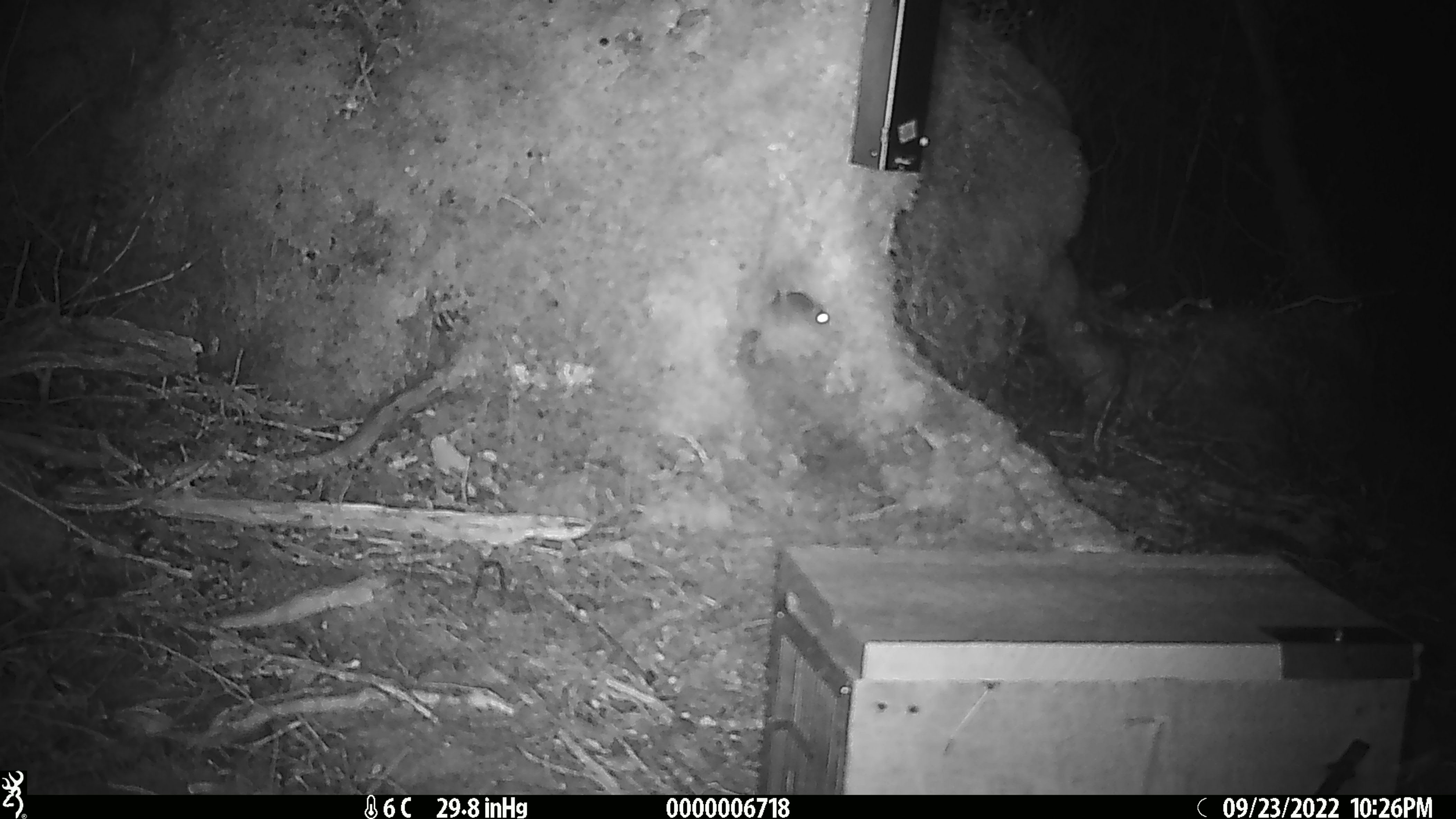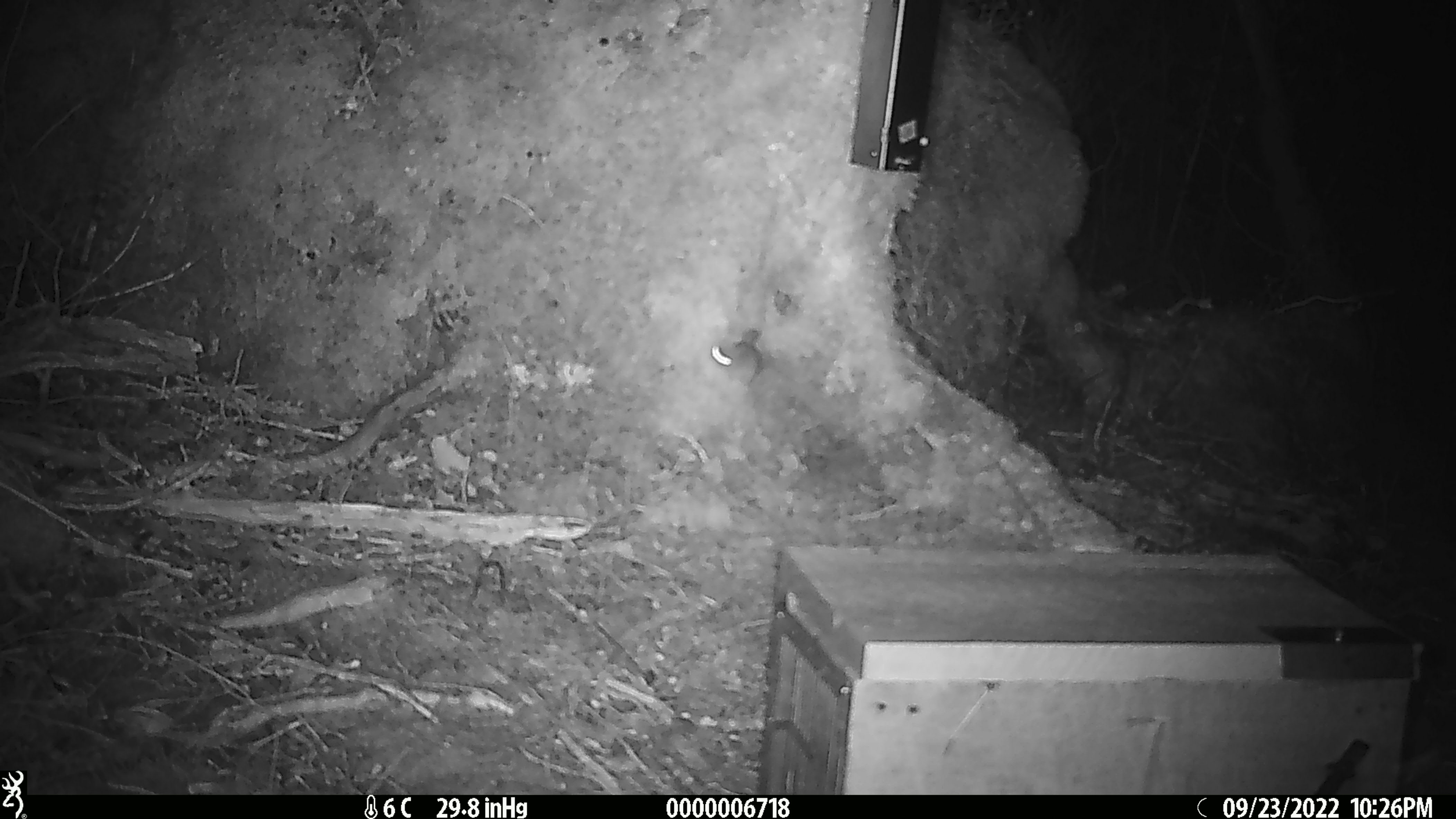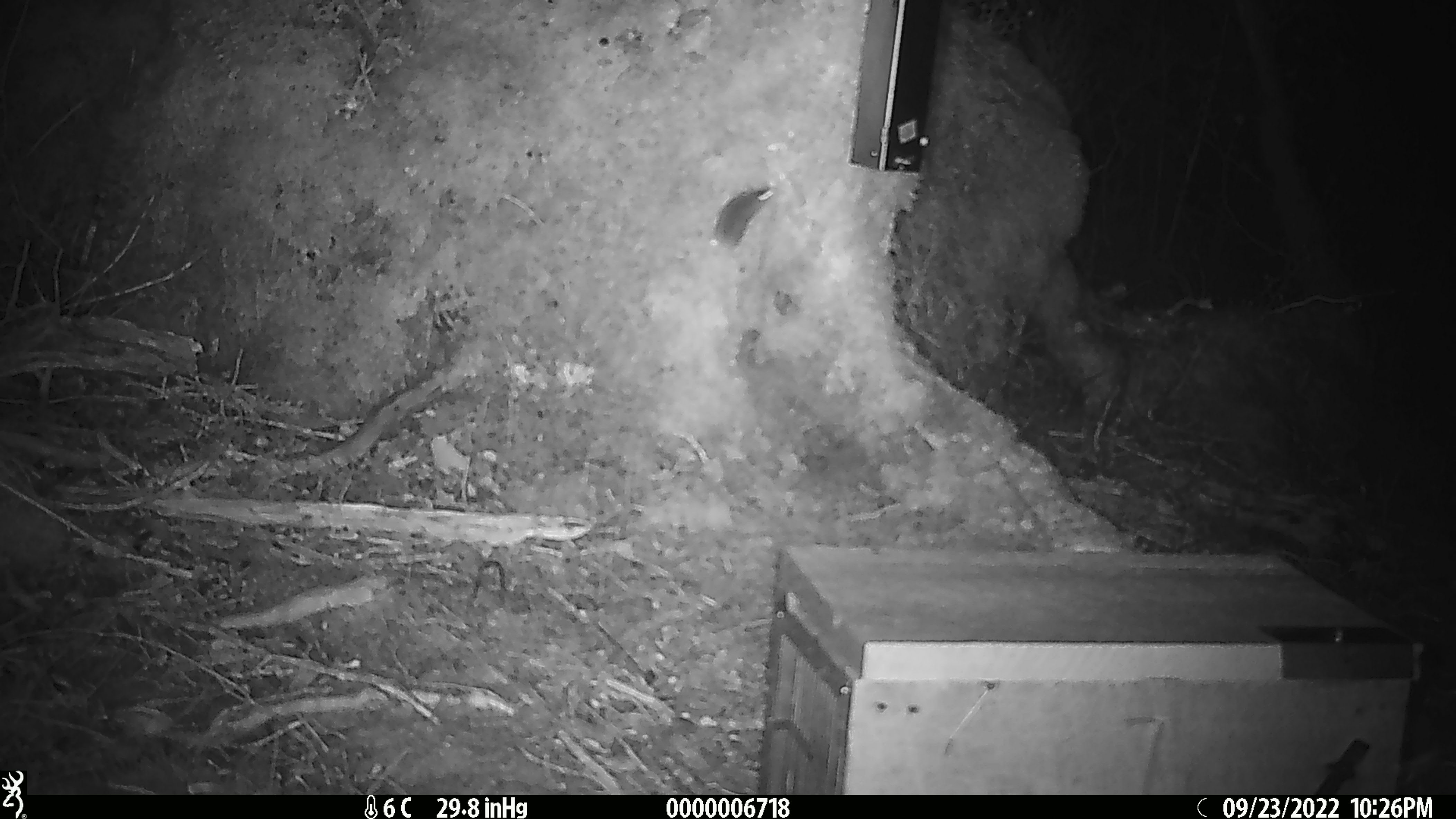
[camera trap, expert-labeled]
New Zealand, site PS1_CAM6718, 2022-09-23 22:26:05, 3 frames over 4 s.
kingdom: Animalia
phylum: Chordata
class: Mammalia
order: Rodentia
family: Muridae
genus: Mus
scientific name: Mus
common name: mouse